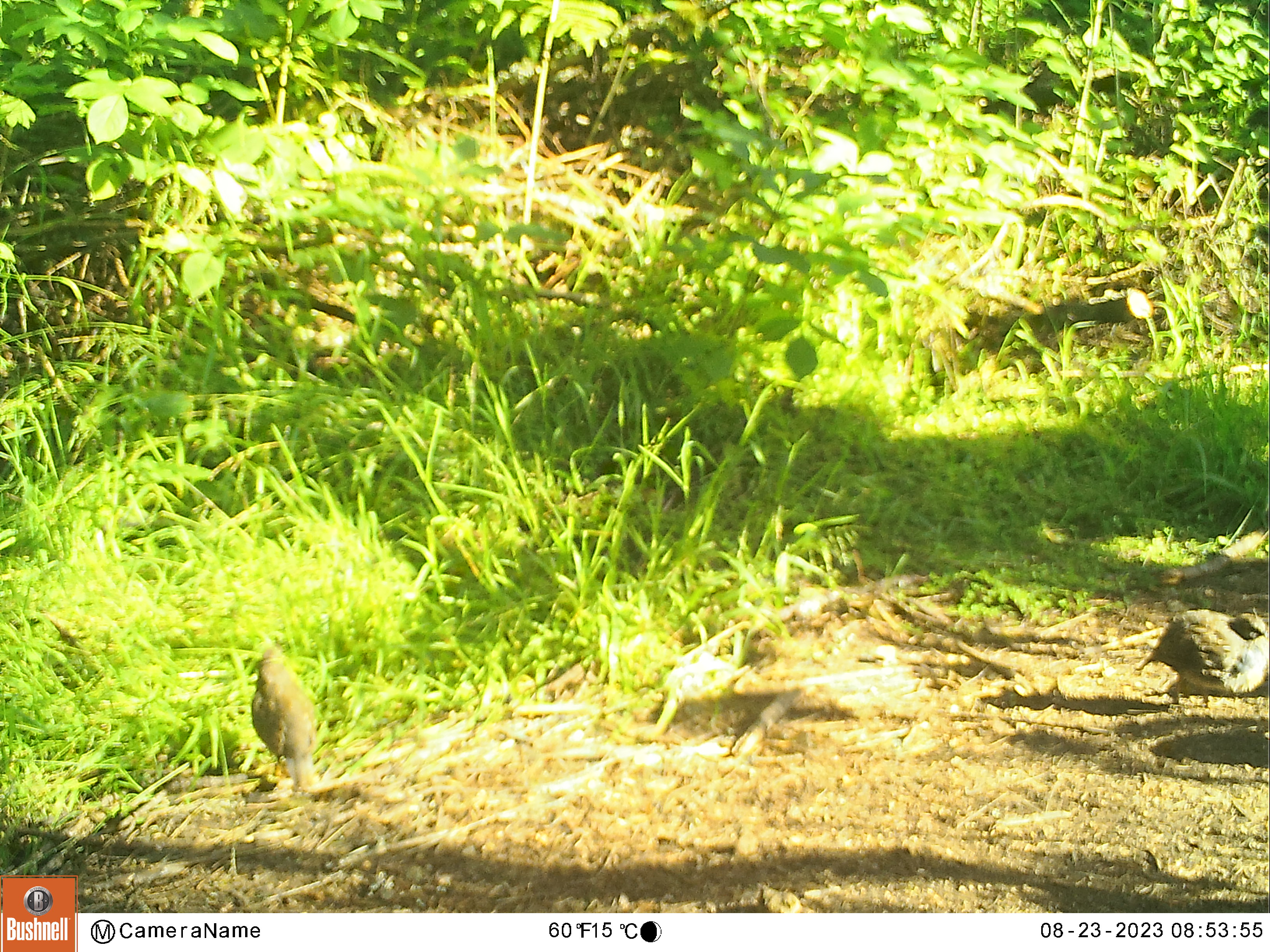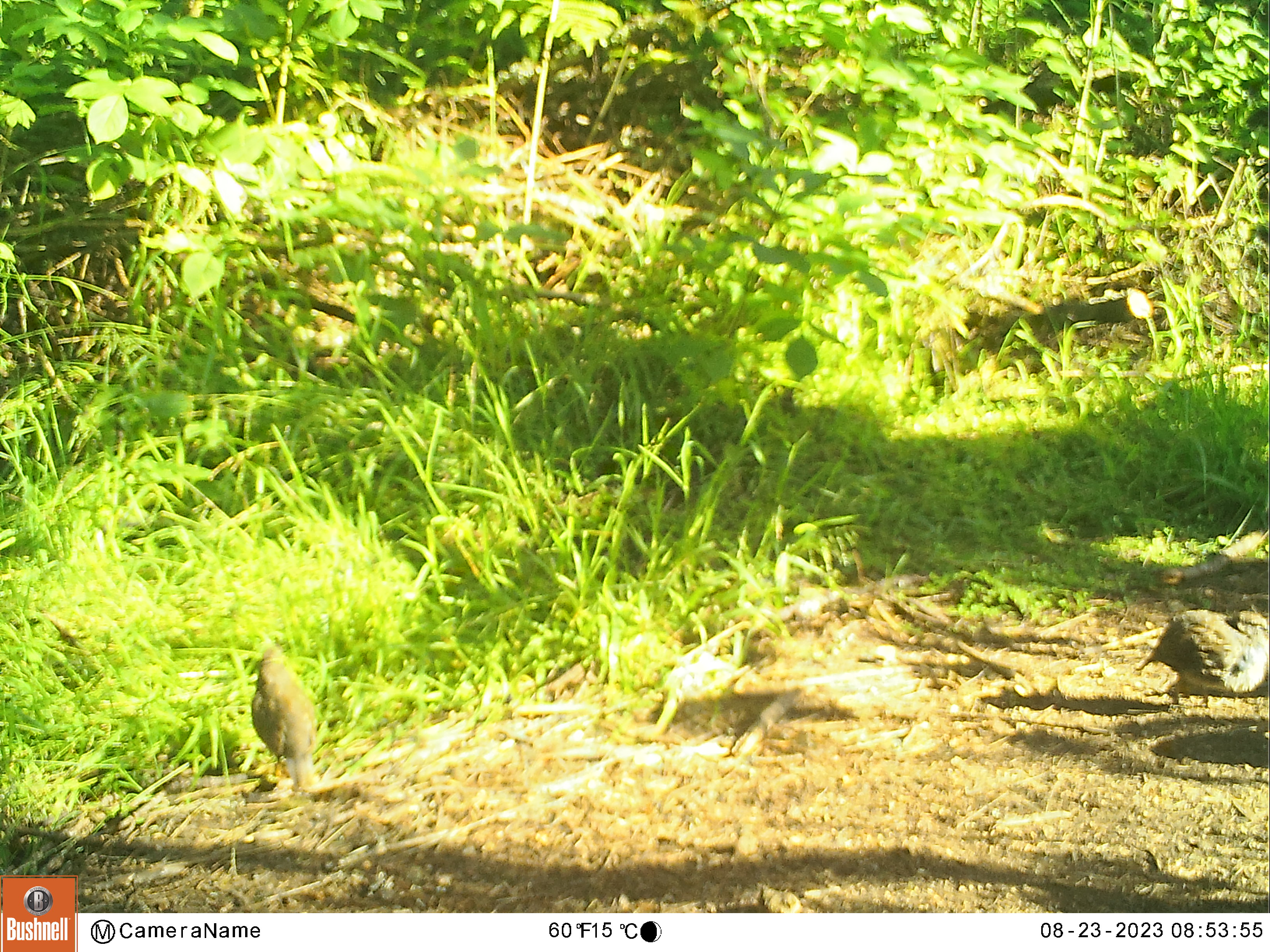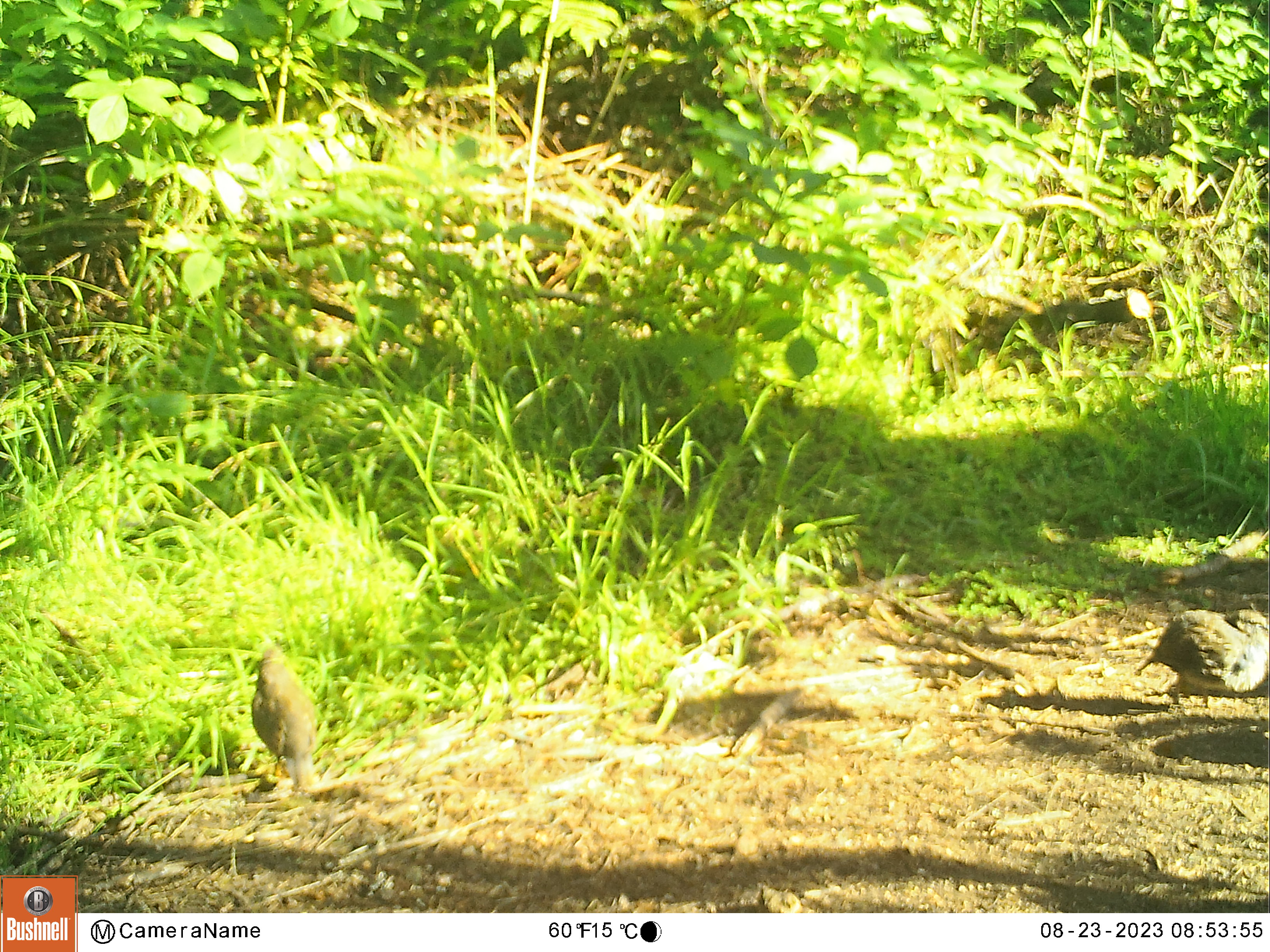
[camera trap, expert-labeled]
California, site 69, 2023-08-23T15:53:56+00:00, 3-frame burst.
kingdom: Animalia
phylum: Chordata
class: Aves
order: Galliformes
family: Odontophoridae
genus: Callipepla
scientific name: Callipepla californica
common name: california quail